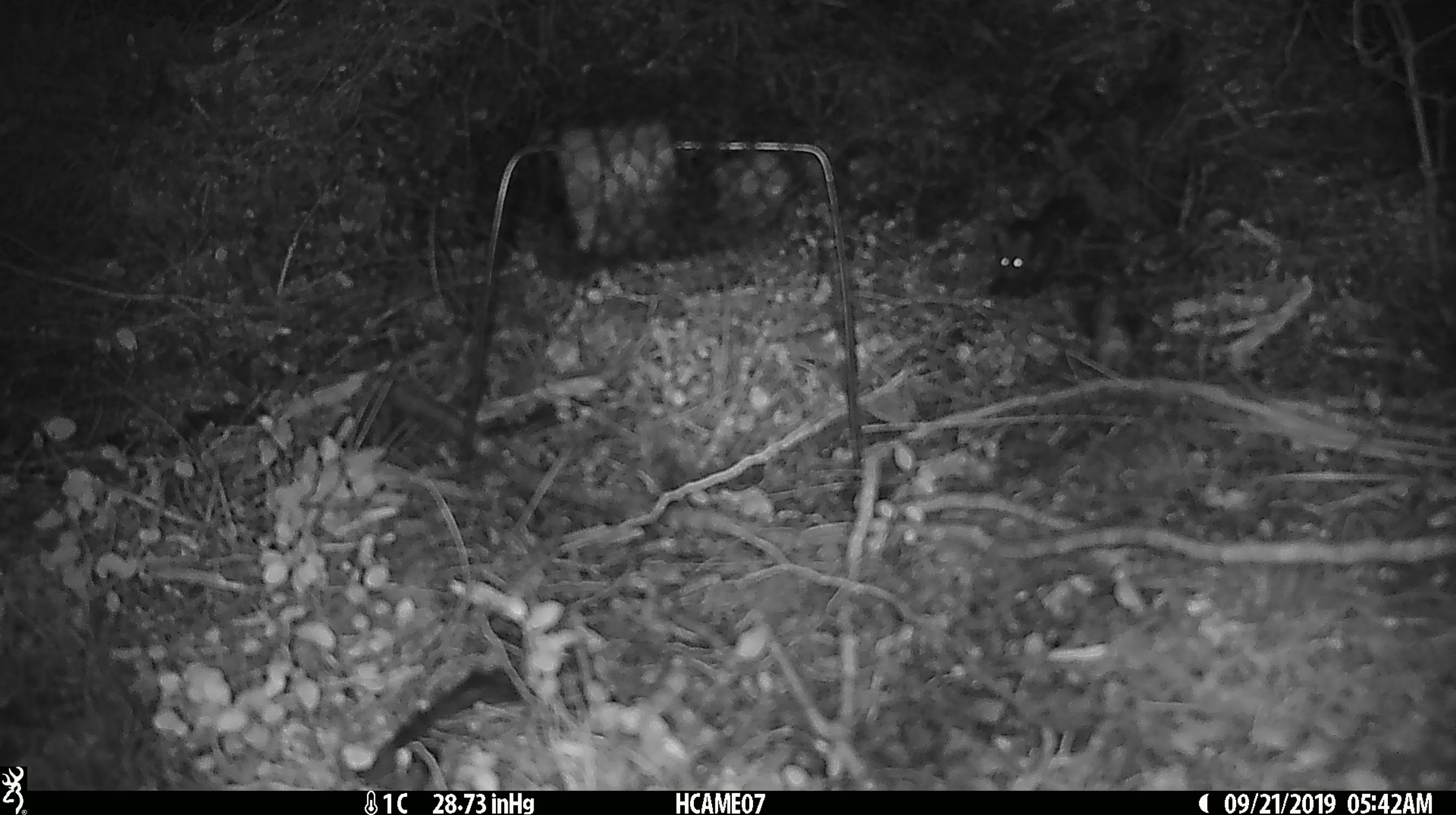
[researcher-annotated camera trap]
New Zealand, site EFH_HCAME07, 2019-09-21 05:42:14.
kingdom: Animalia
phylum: Chordata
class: Mammalia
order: Rodentia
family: Muridae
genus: Mus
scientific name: Mus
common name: mouse